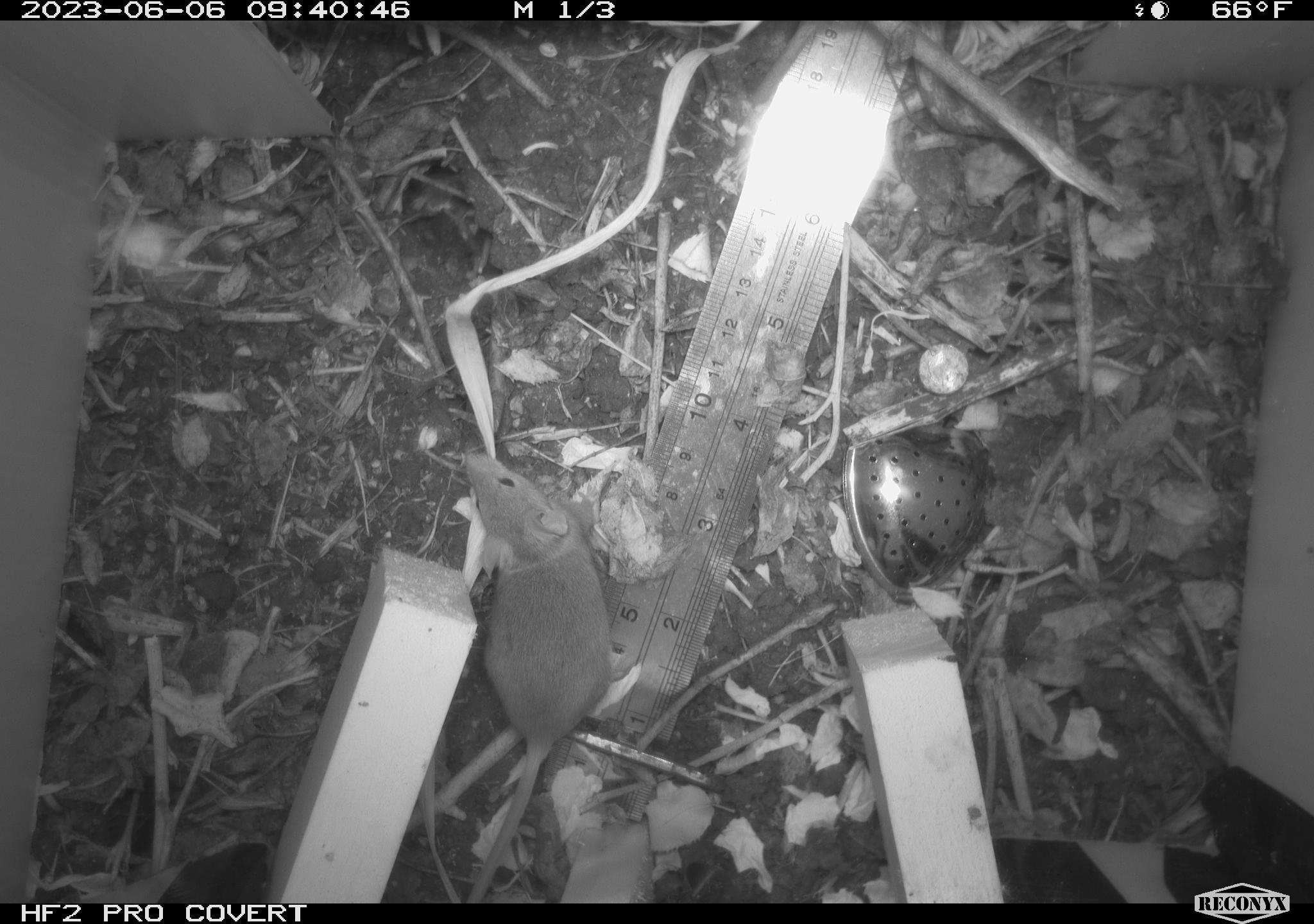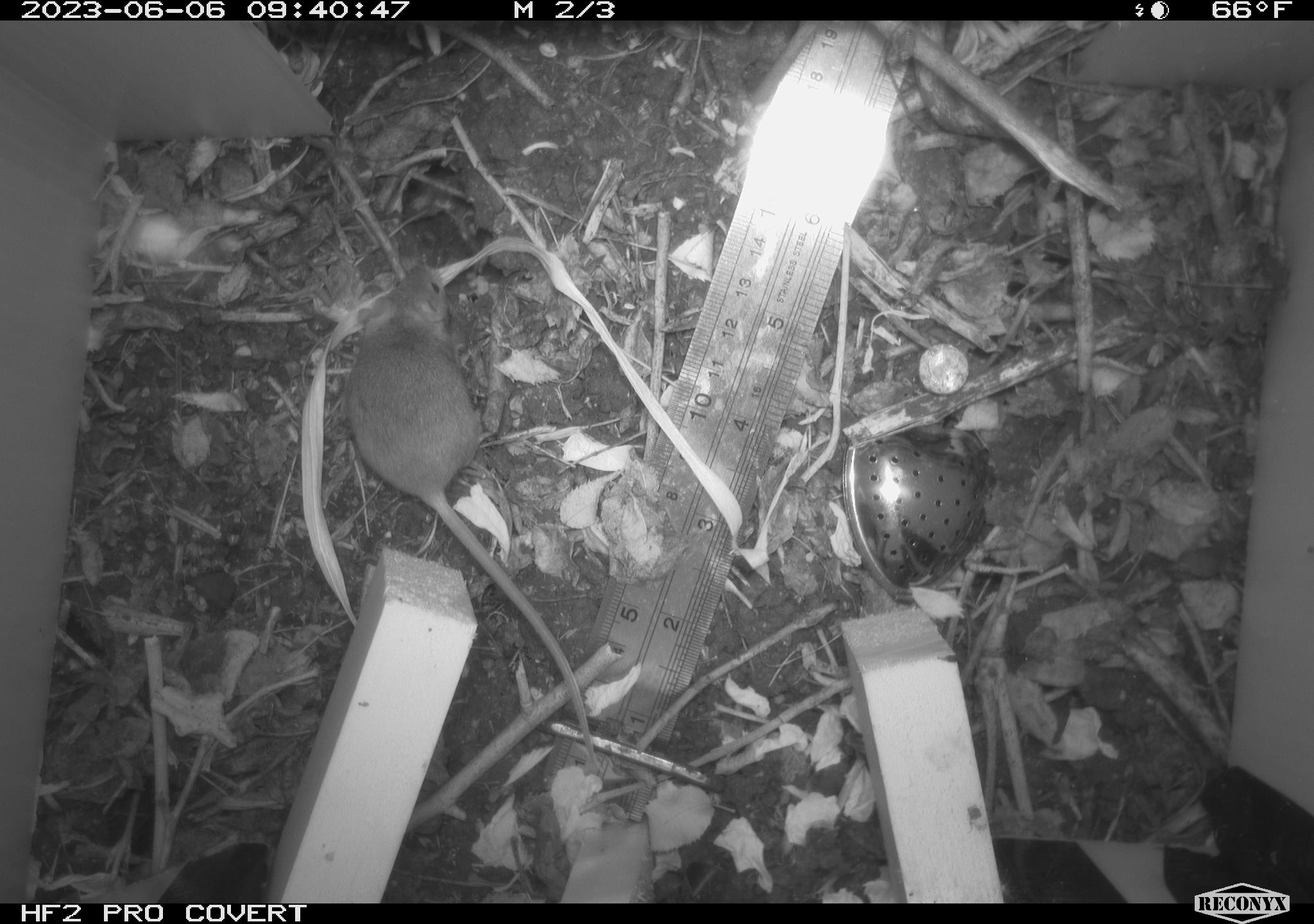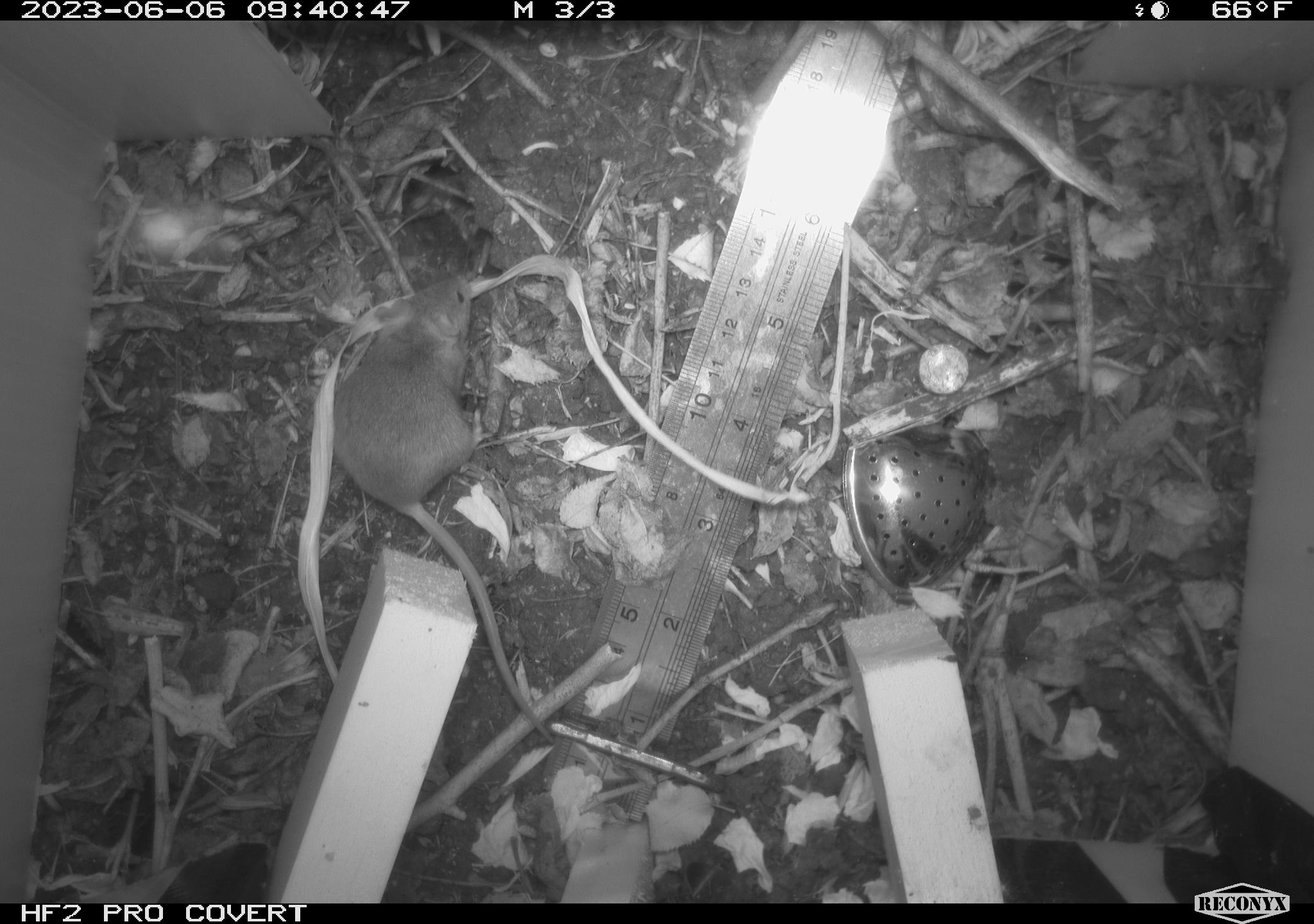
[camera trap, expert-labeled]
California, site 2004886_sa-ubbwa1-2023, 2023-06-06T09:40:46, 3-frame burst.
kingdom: Animalia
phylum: Chordata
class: Mammalia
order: Rodentia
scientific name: Rodentia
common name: rodent